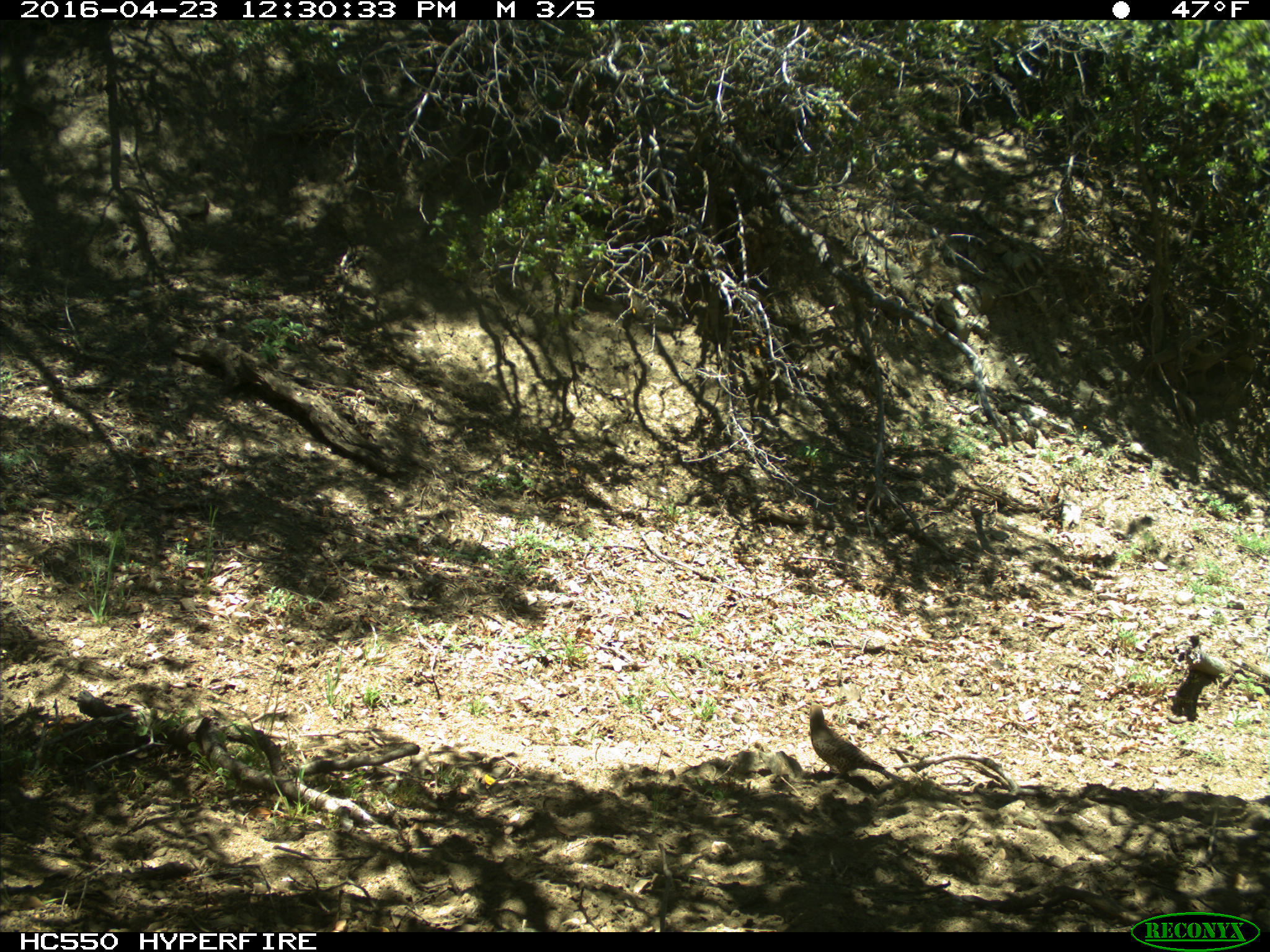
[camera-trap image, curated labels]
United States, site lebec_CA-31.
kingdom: Animalia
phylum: Chordata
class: Aves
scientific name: Aves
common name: birds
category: unidentified bird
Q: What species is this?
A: Unidentified bird (birds) (Aves).